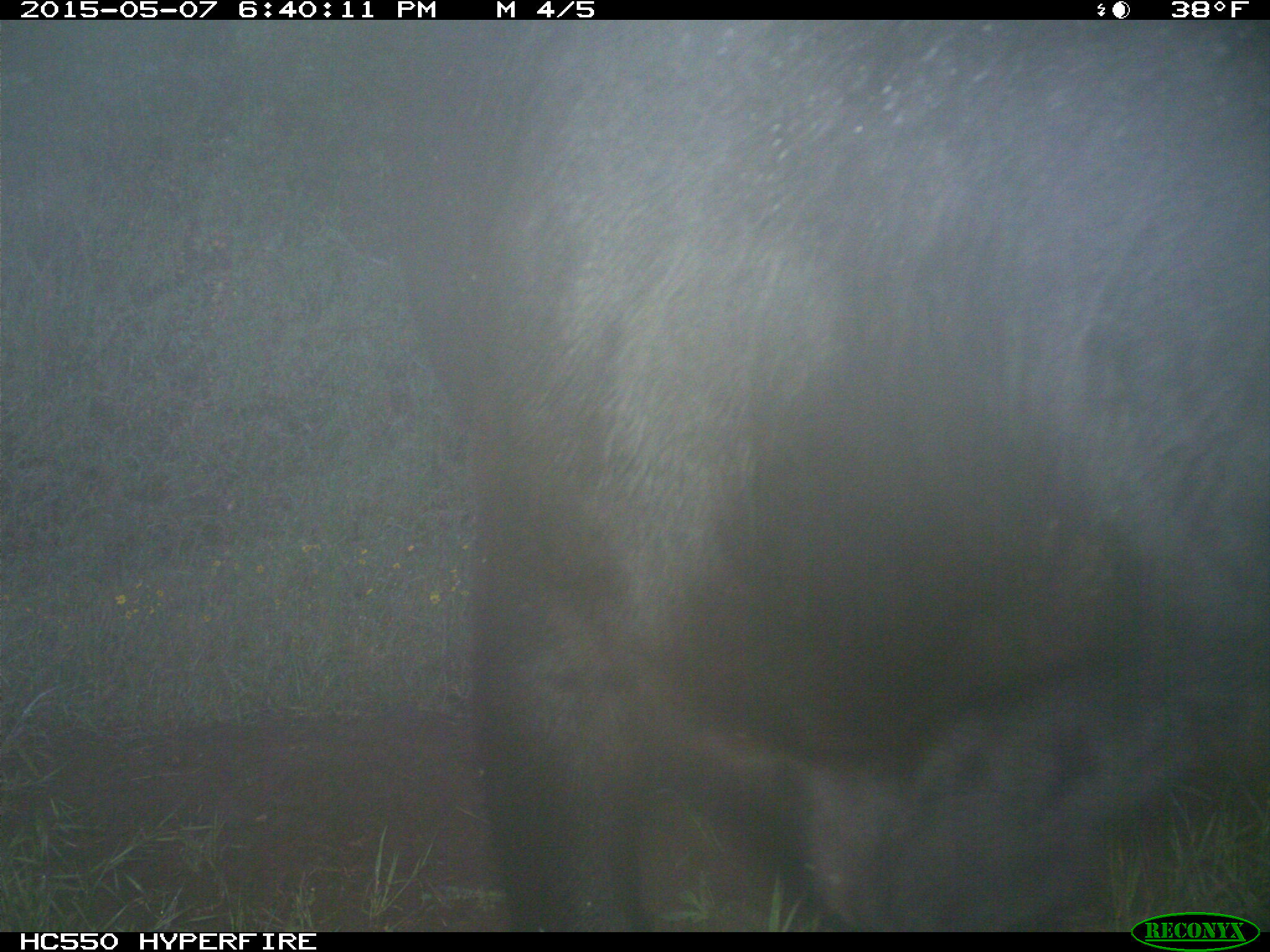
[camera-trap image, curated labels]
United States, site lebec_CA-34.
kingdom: Animalia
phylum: Chordata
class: Mammalia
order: Artiodactyla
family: Bovidae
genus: Bos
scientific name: Bos taurus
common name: domestic cow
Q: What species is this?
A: Bos taurus (domestic cow).